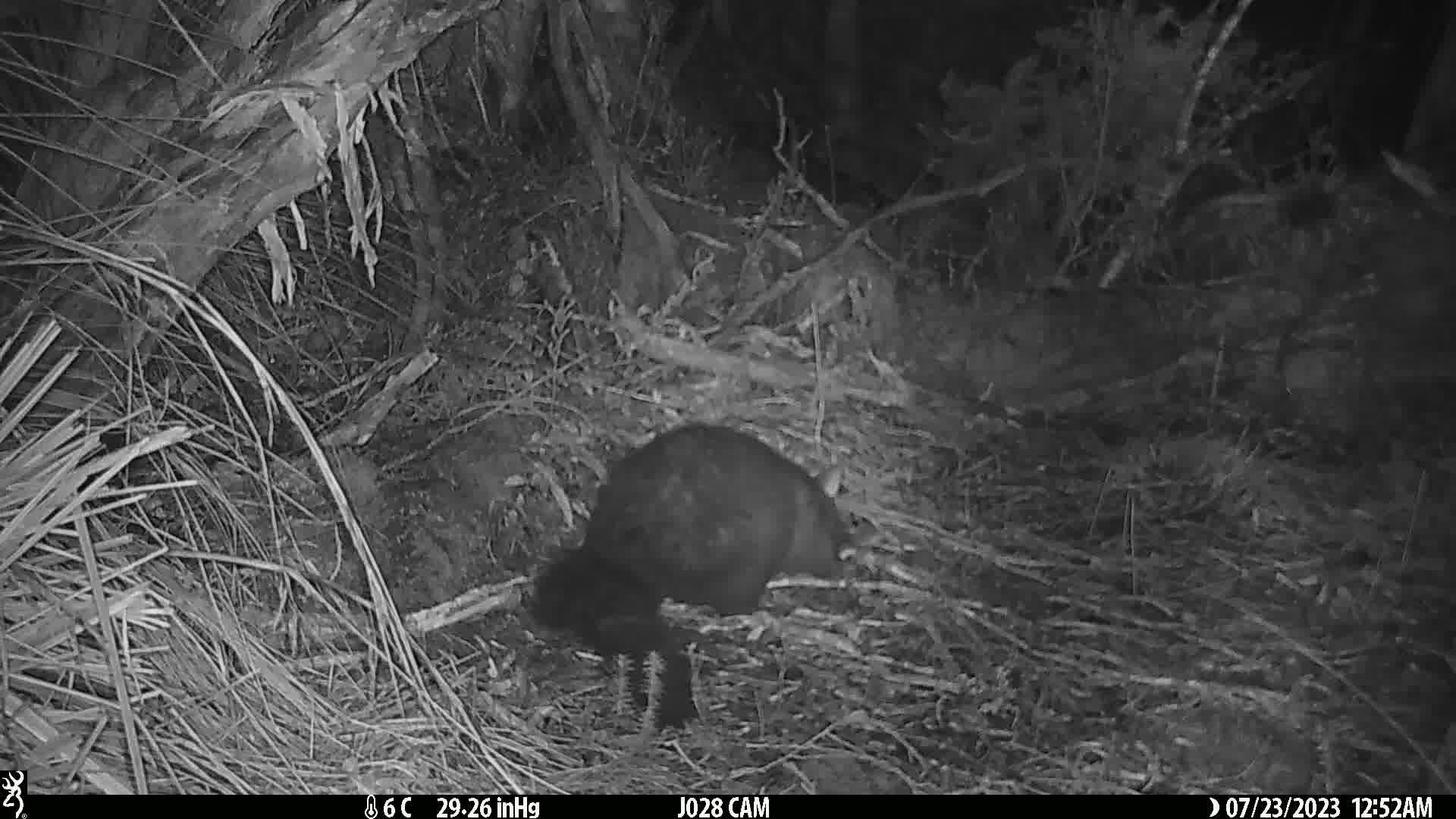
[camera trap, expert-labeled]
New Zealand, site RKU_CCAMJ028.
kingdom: Animalia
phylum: Chordata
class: Mammalia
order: Diprotodontia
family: Phalangeridae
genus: Trichosurus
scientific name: Trichosurus vulpecula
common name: common brushtail possum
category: possum